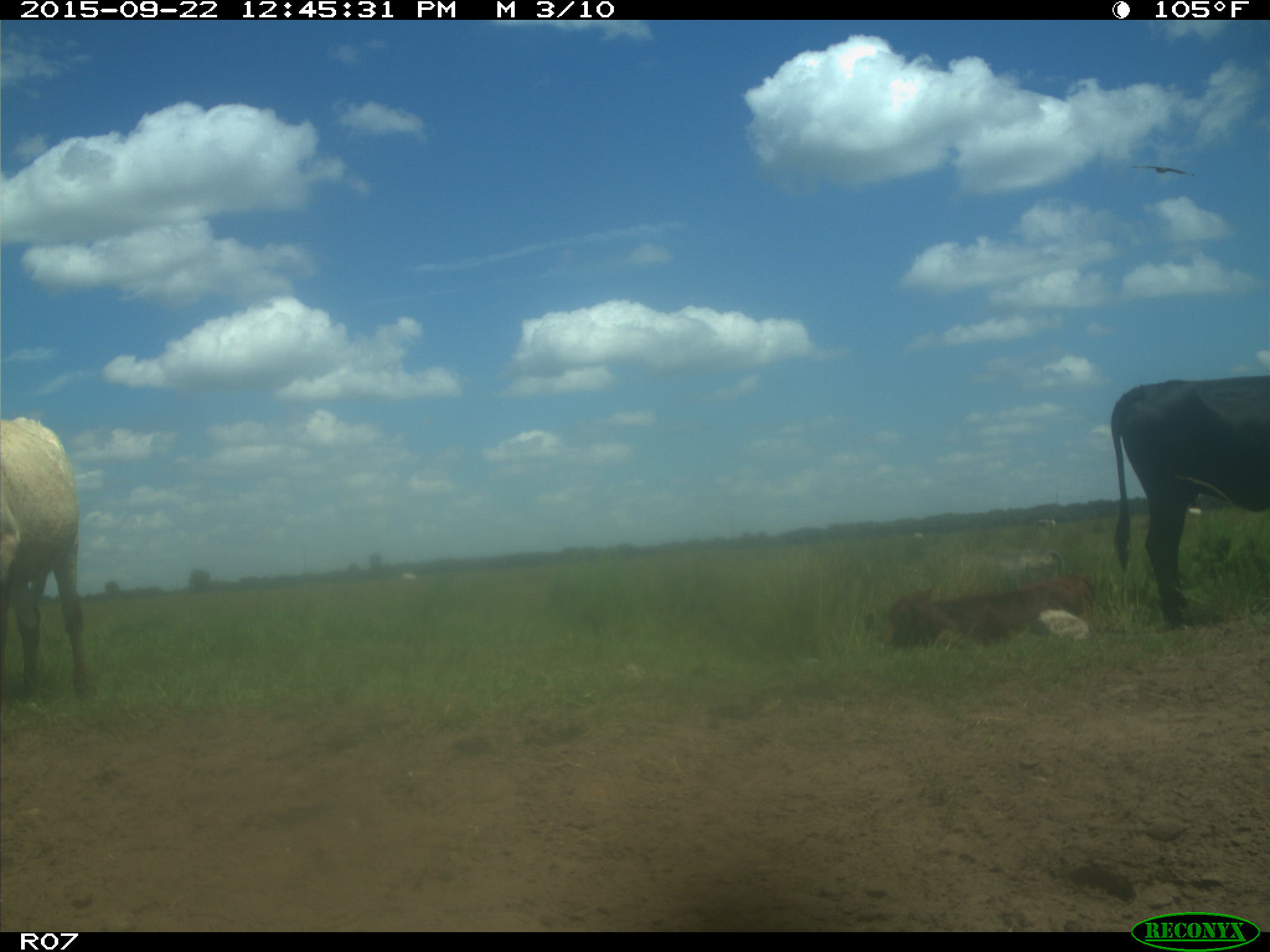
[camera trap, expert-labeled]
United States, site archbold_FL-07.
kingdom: Animalia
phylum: Chordata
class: Mammalia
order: Artiodactyla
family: Bovidae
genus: Bos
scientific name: Bos taurus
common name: domestic cow